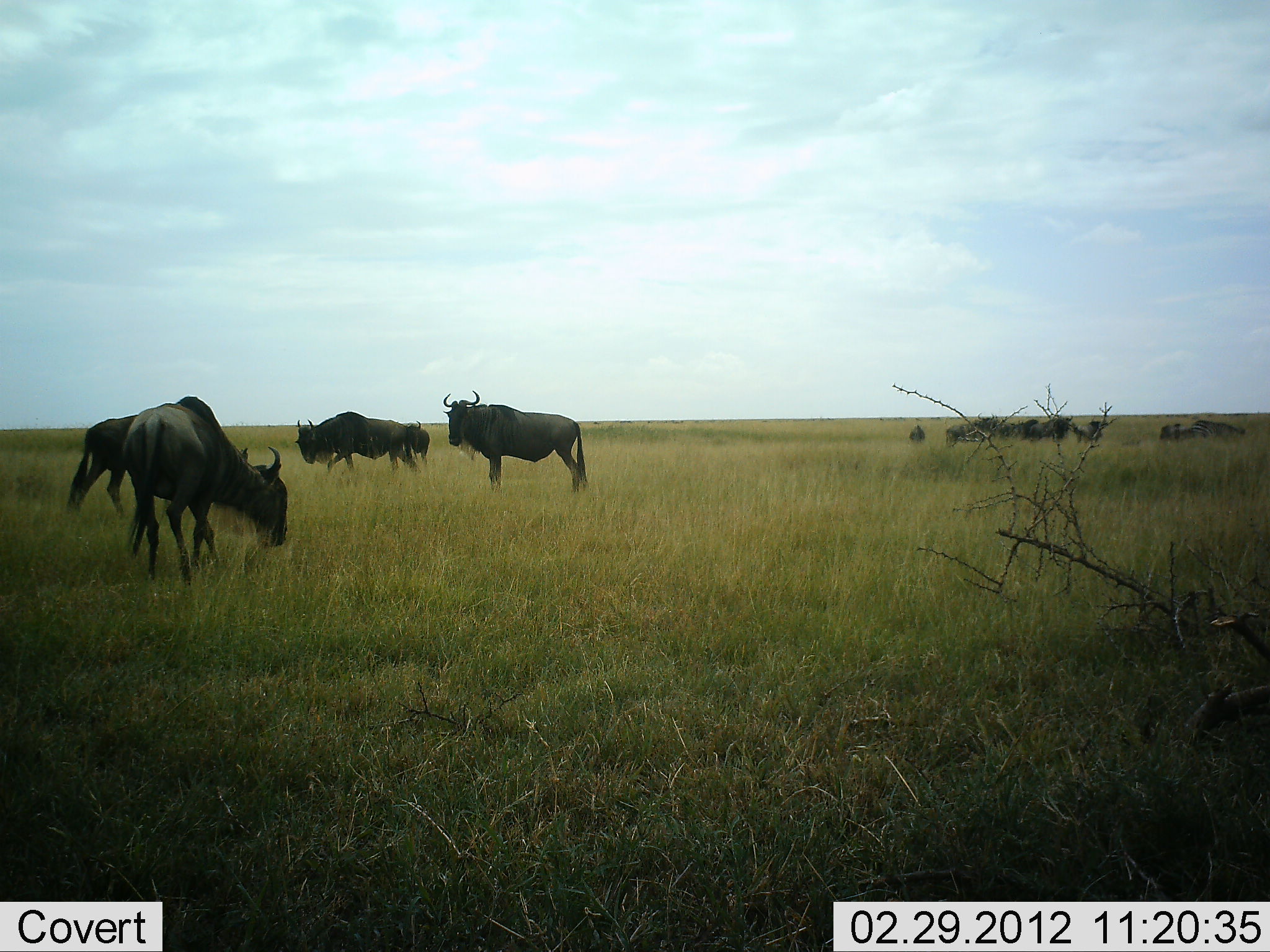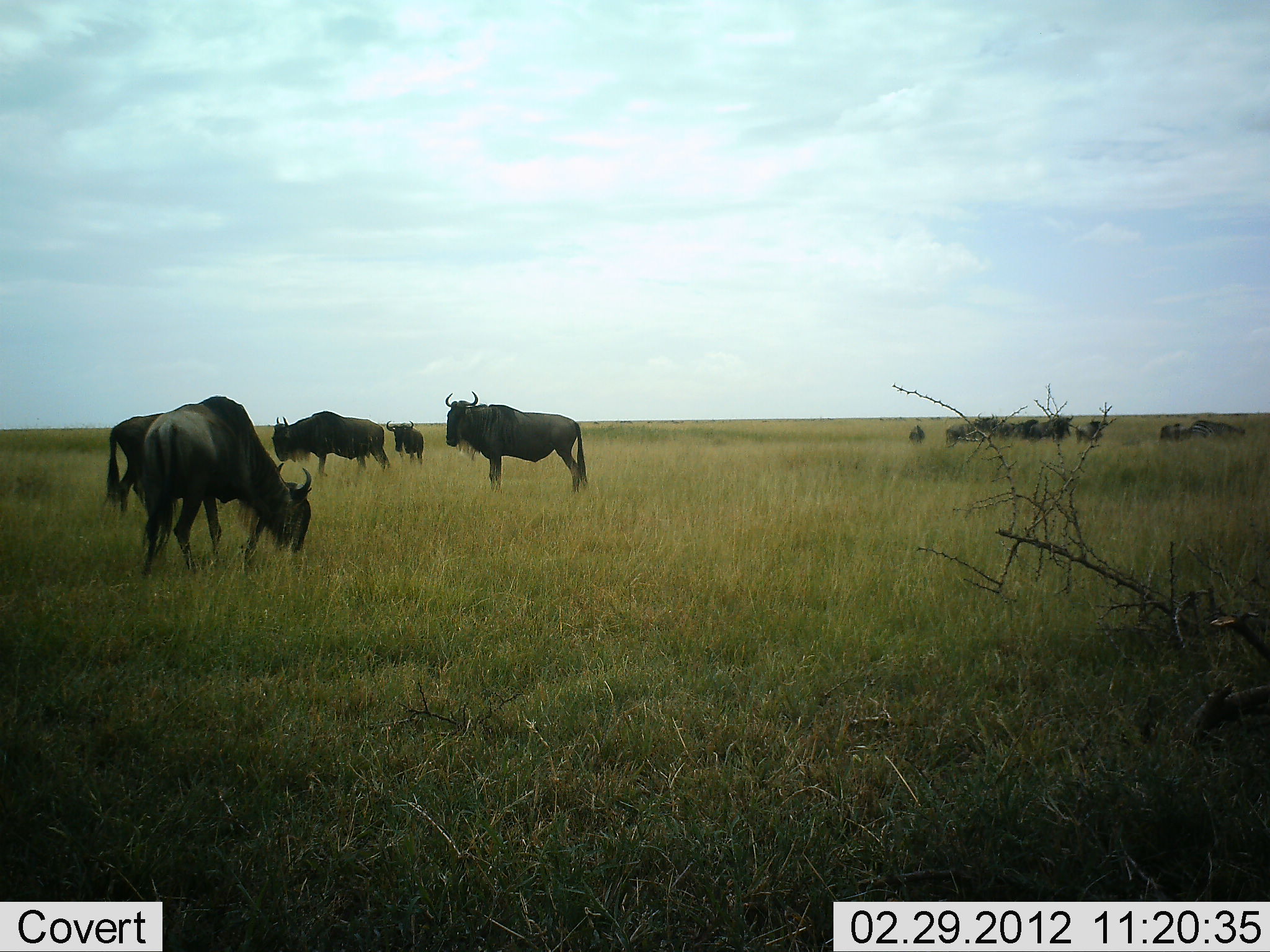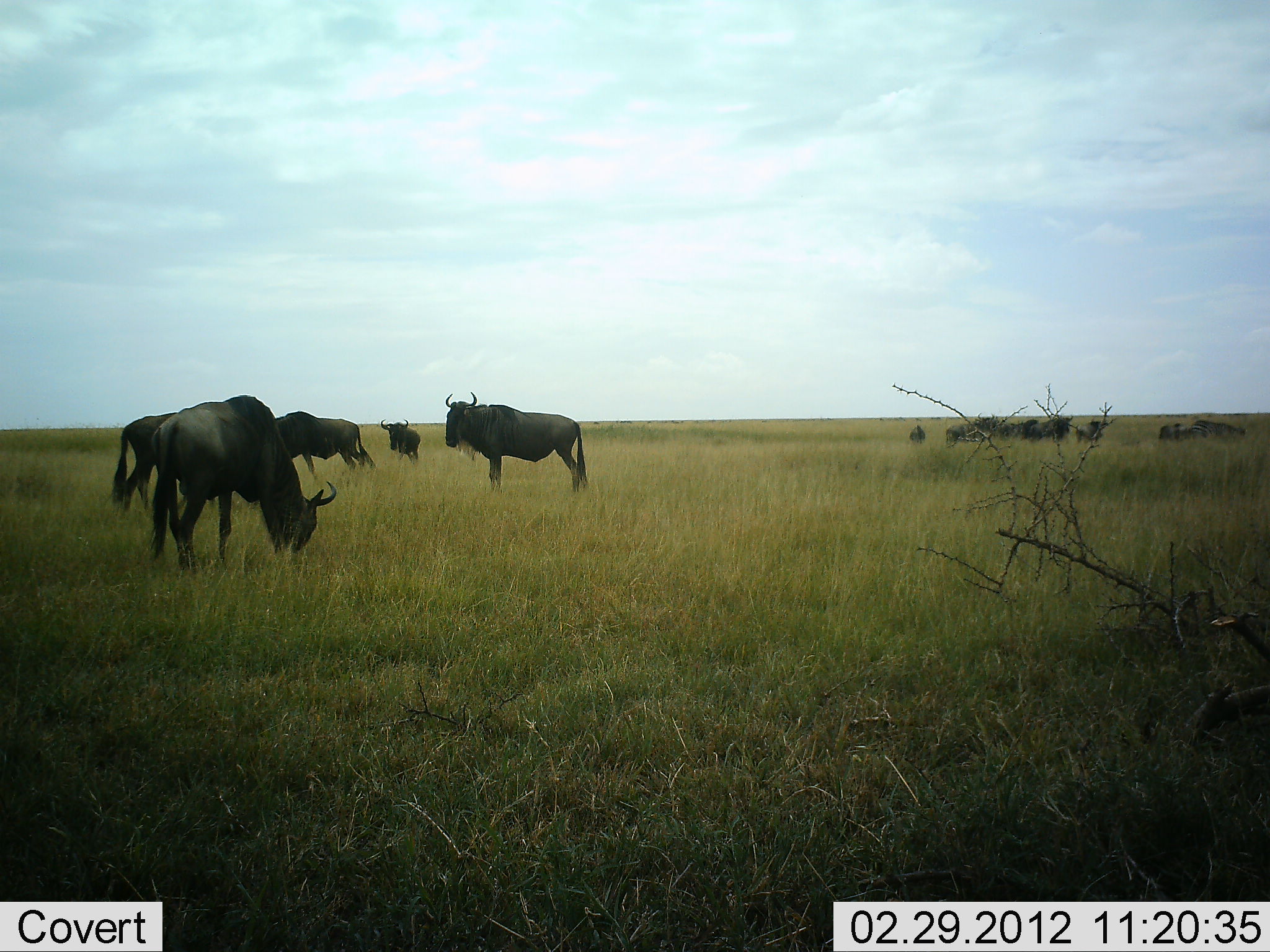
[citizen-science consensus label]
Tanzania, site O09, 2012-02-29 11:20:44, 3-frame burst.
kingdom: Animalia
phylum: Chordata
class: Mammalia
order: Artiodactyla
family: Bovidae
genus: Connochaetes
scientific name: Connochaetes taurinus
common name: blue wildebeest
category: wildebeest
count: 11-50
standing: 78%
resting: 9%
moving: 57%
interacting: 4%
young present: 4%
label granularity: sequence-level